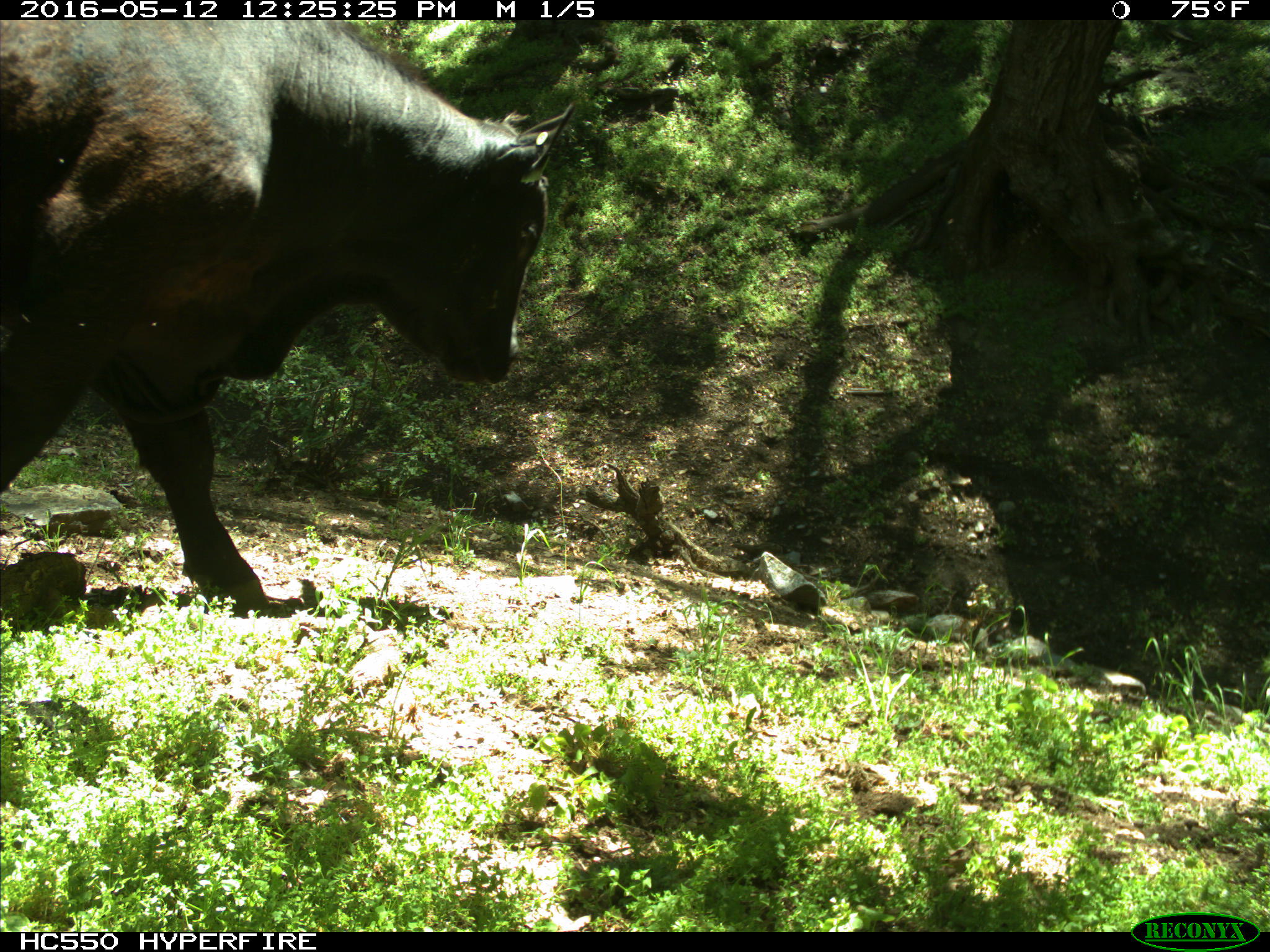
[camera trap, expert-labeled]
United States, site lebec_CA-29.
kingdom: Animalia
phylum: Chordata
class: Mammalia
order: Artiodactyla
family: Bovidae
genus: Bos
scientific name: Bos taurus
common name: domestic cow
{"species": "Bos taurus (domestic cow)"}